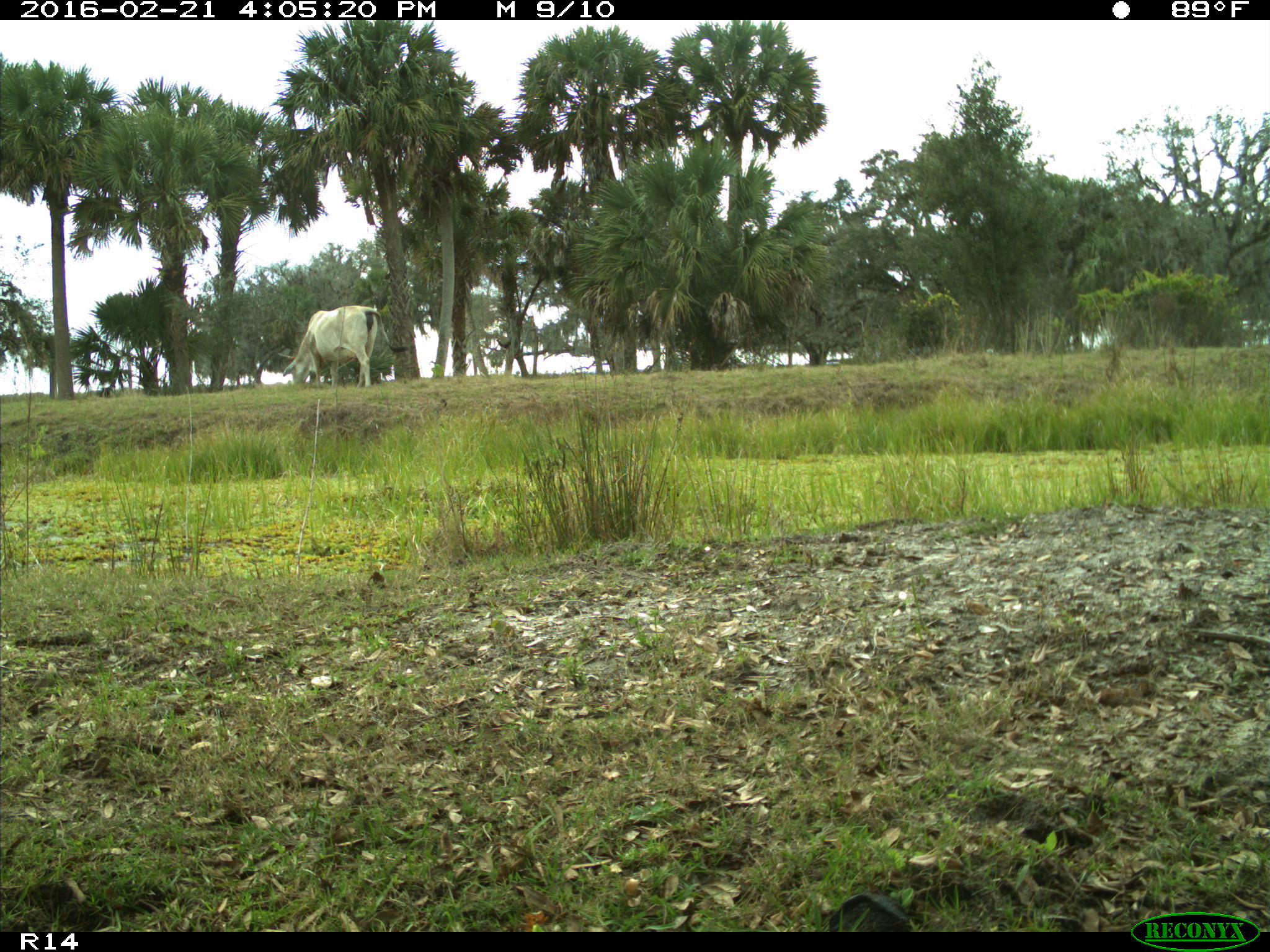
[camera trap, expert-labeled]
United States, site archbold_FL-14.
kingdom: Animalia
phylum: Chordata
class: Mammalia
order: Artiodactyla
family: Bovidae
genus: Bos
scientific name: Bos taurus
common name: domestic cow